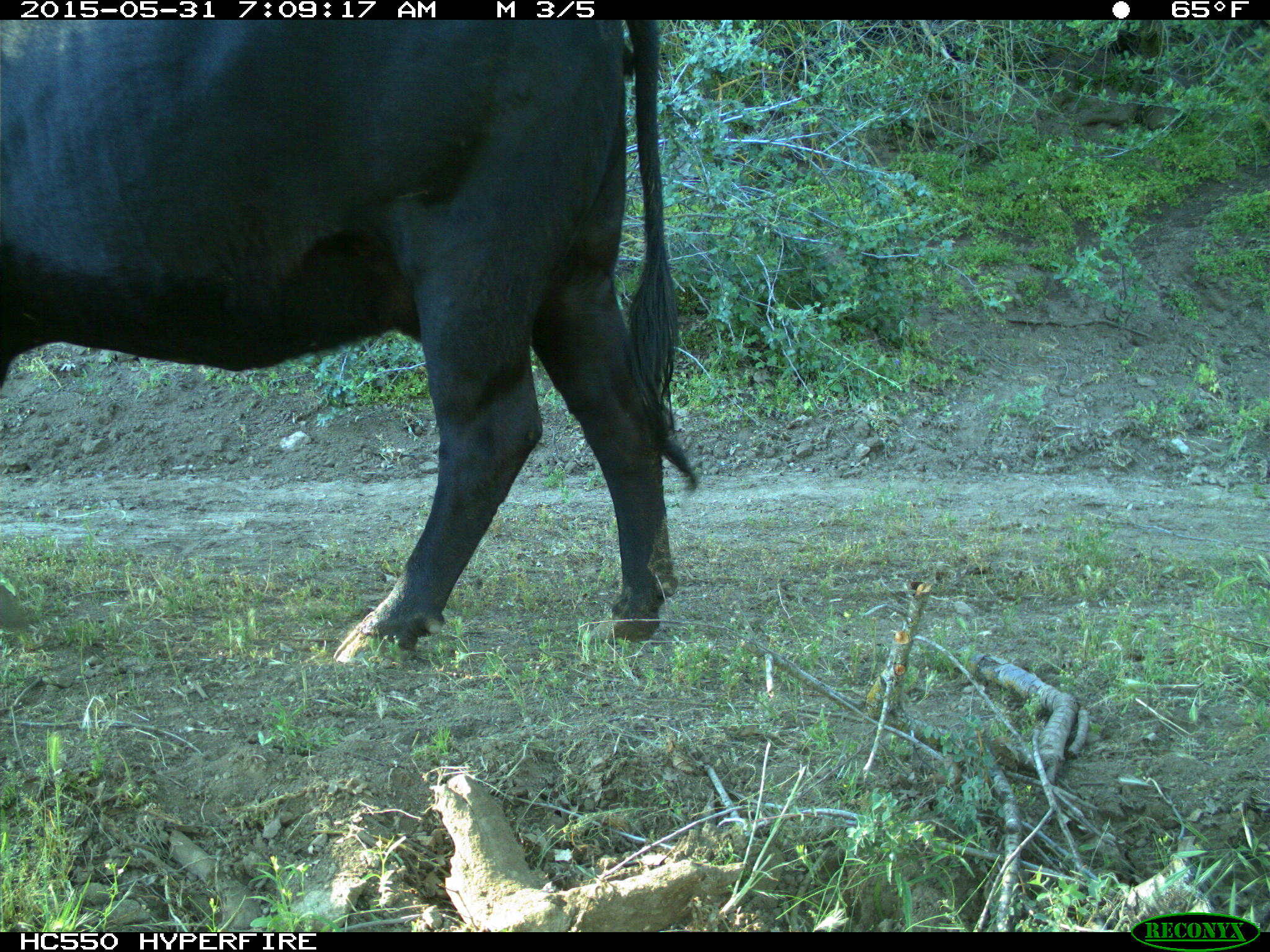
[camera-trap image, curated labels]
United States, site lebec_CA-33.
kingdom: Animalia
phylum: Chordata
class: Mammalia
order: Artiodactyla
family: Bovidae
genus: Bos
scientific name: Bos taurus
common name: domestic cow